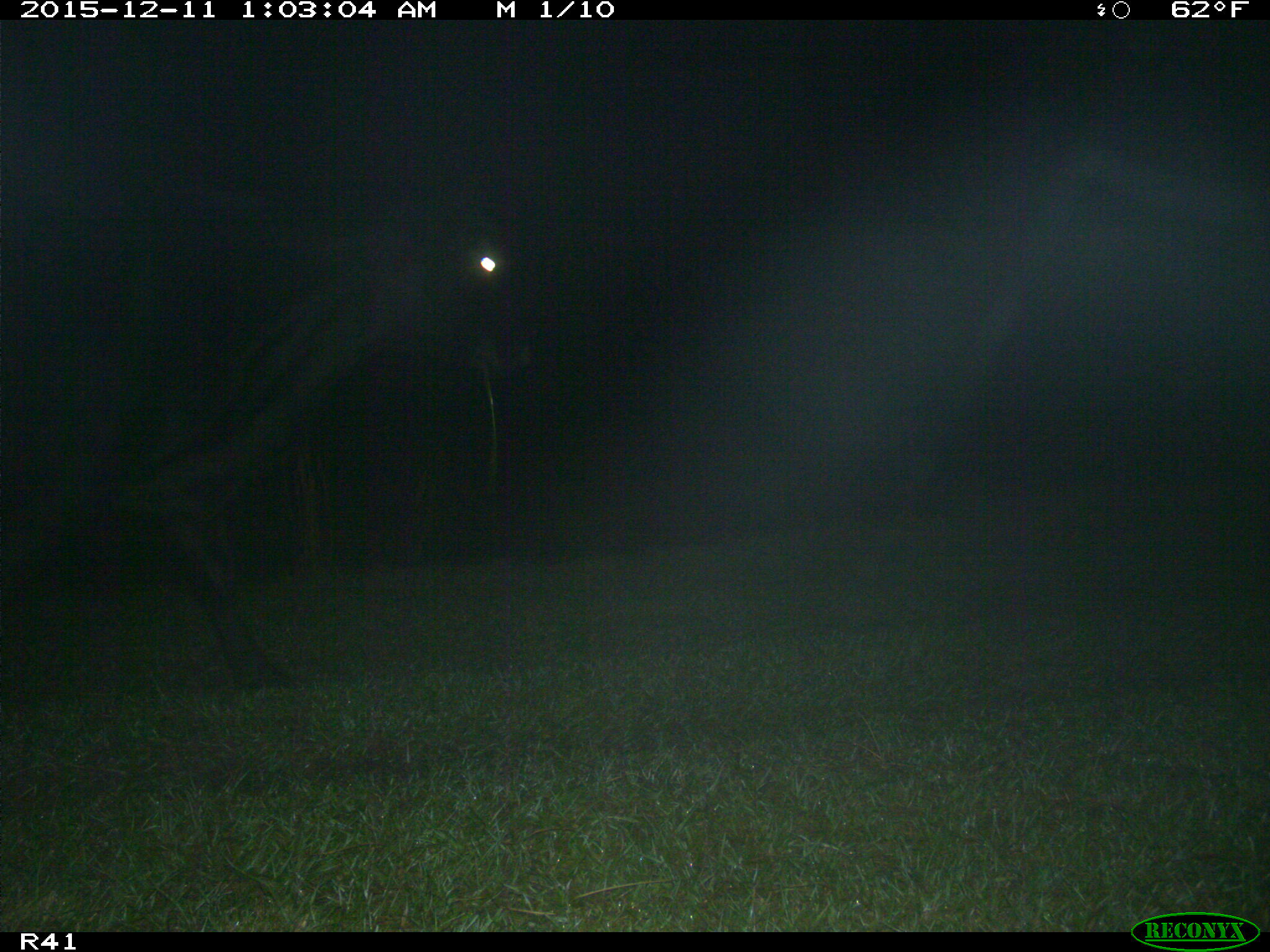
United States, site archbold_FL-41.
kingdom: Animalia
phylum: Chordata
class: Mammalia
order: Artiodactyla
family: Bovidae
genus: Bos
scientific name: Bos taurus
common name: domestic cow